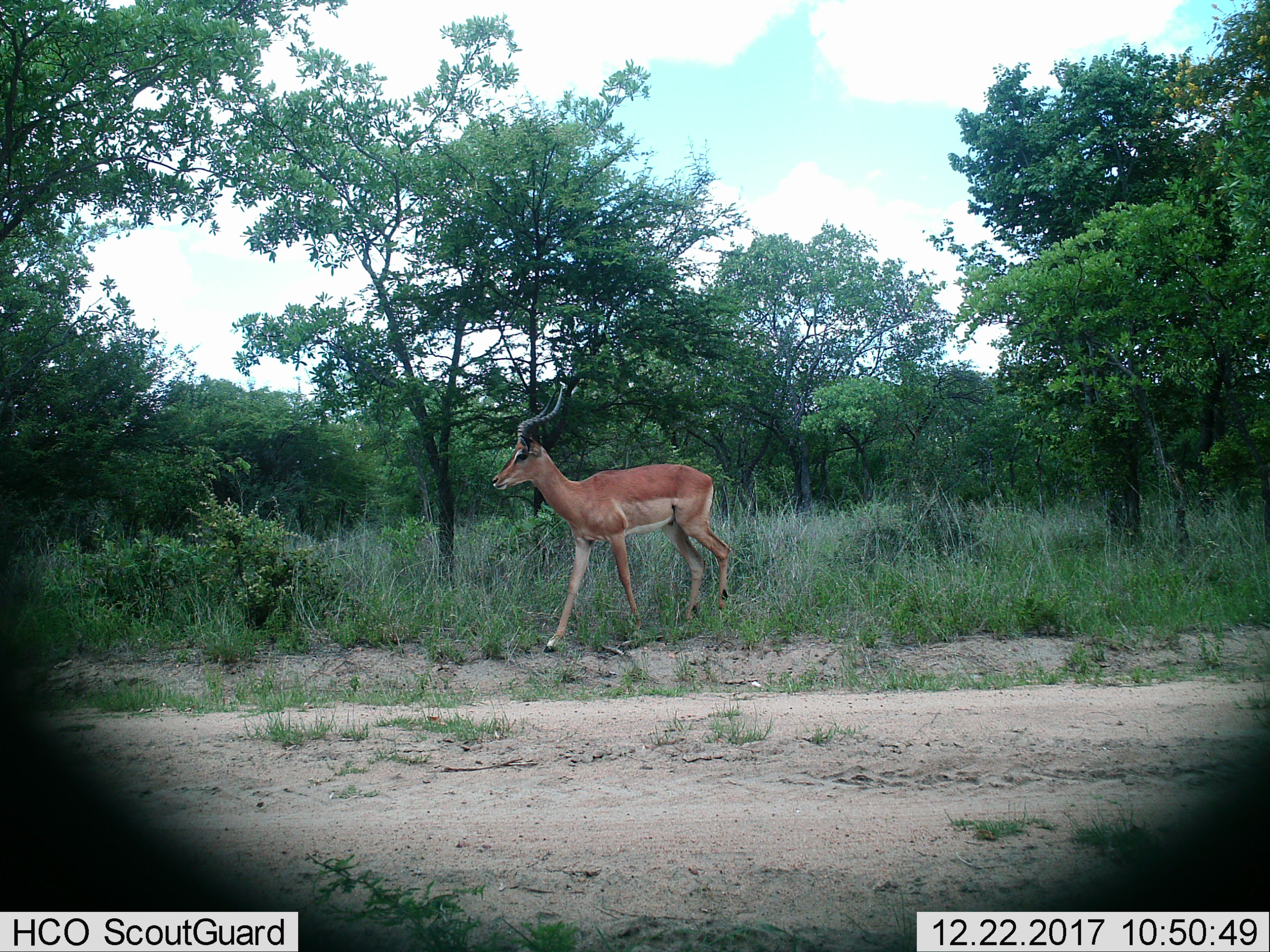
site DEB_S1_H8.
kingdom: Animalia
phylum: Chordata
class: Mammalia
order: Artiodactyla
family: Bovidae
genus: Aepyceros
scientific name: Aepyceros melampus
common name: impala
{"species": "impala (Aepyceros melampus)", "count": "1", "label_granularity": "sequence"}